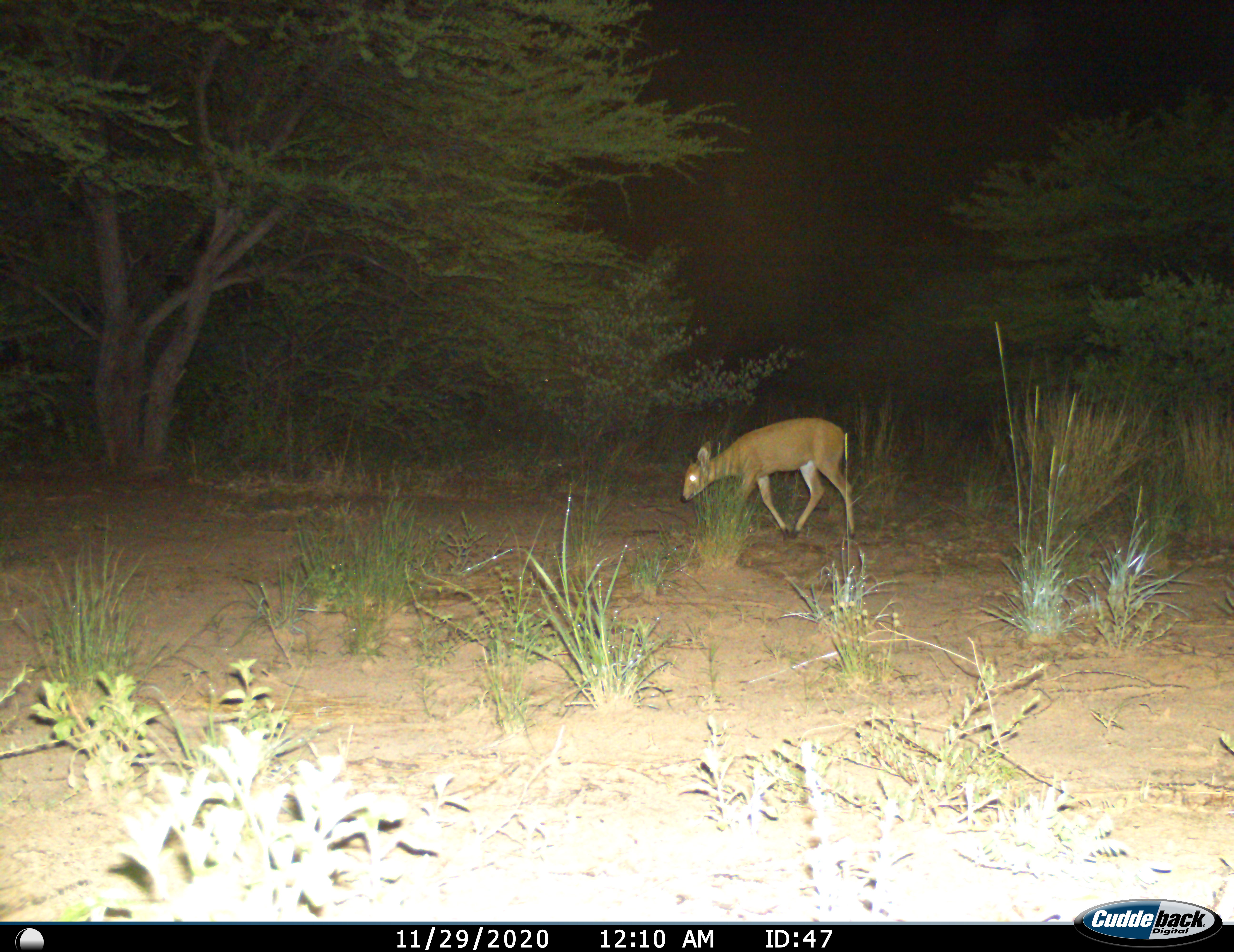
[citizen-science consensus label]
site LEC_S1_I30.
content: unidentified animal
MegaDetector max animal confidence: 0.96